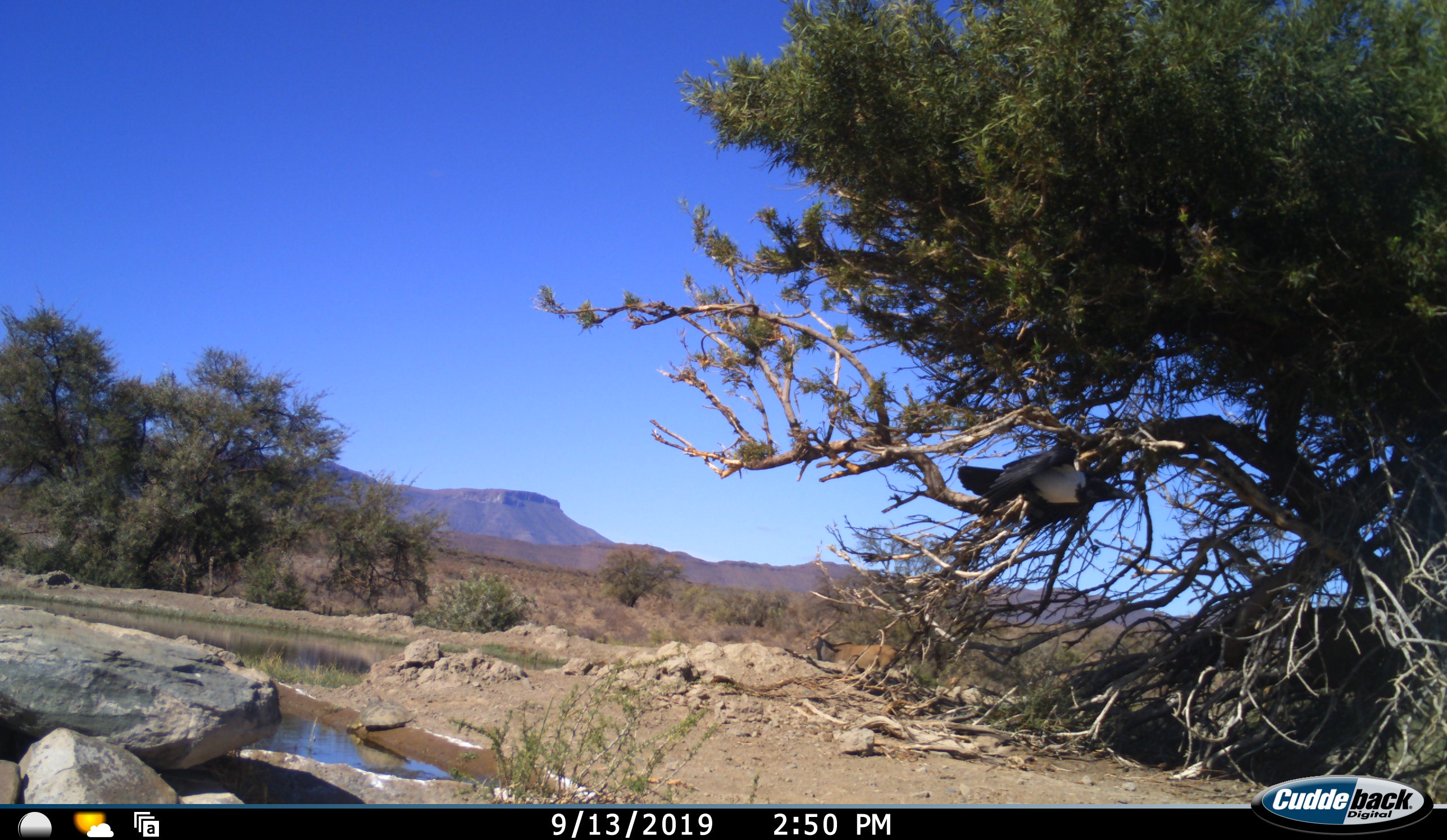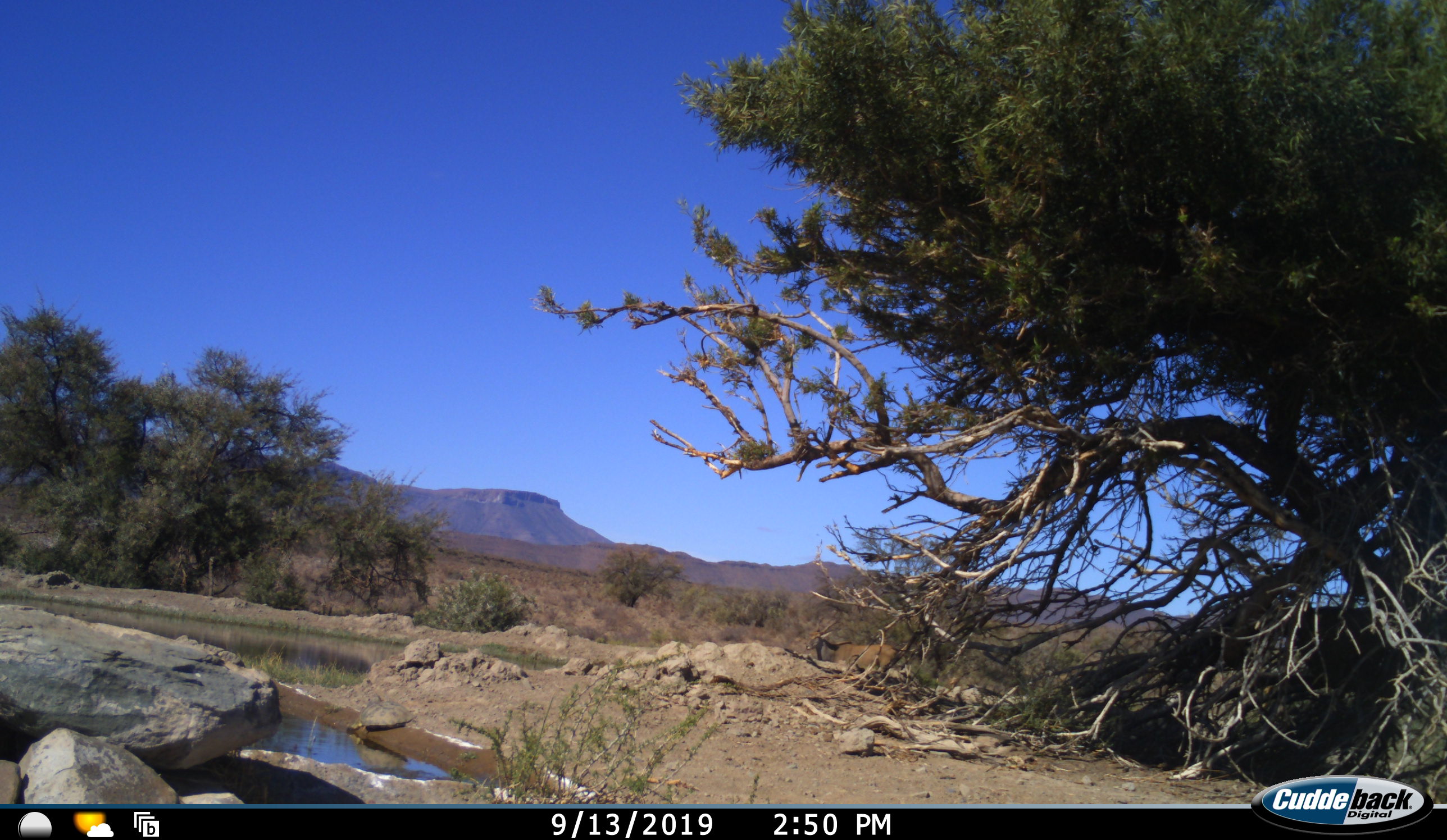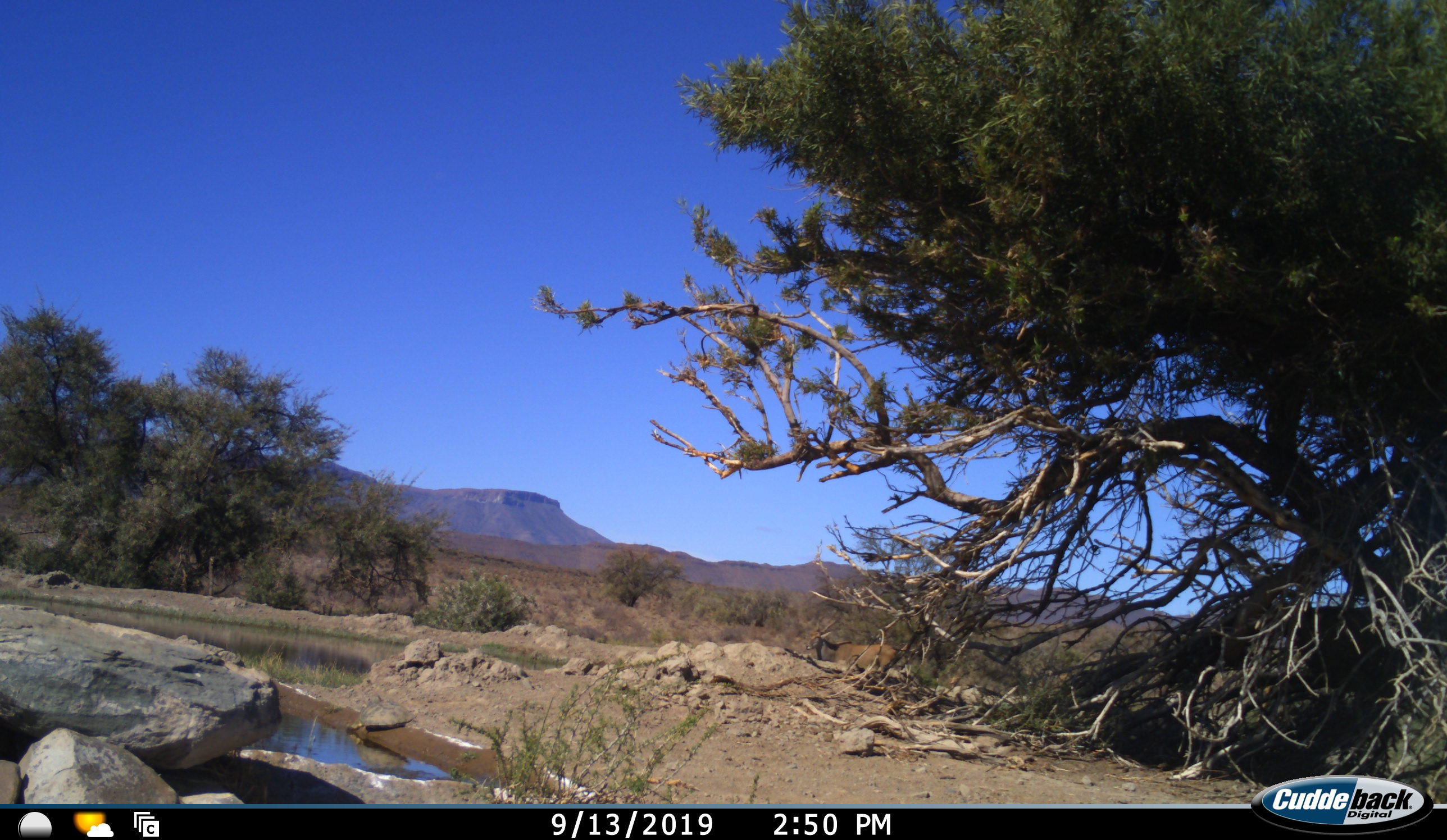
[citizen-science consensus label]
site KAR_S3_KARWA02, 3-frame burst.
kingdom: Animalia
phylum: Chordata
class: Aves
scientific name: Aves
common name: bird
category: birdother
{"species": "birdother (bird) (Aves)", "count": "1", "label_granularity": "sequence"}